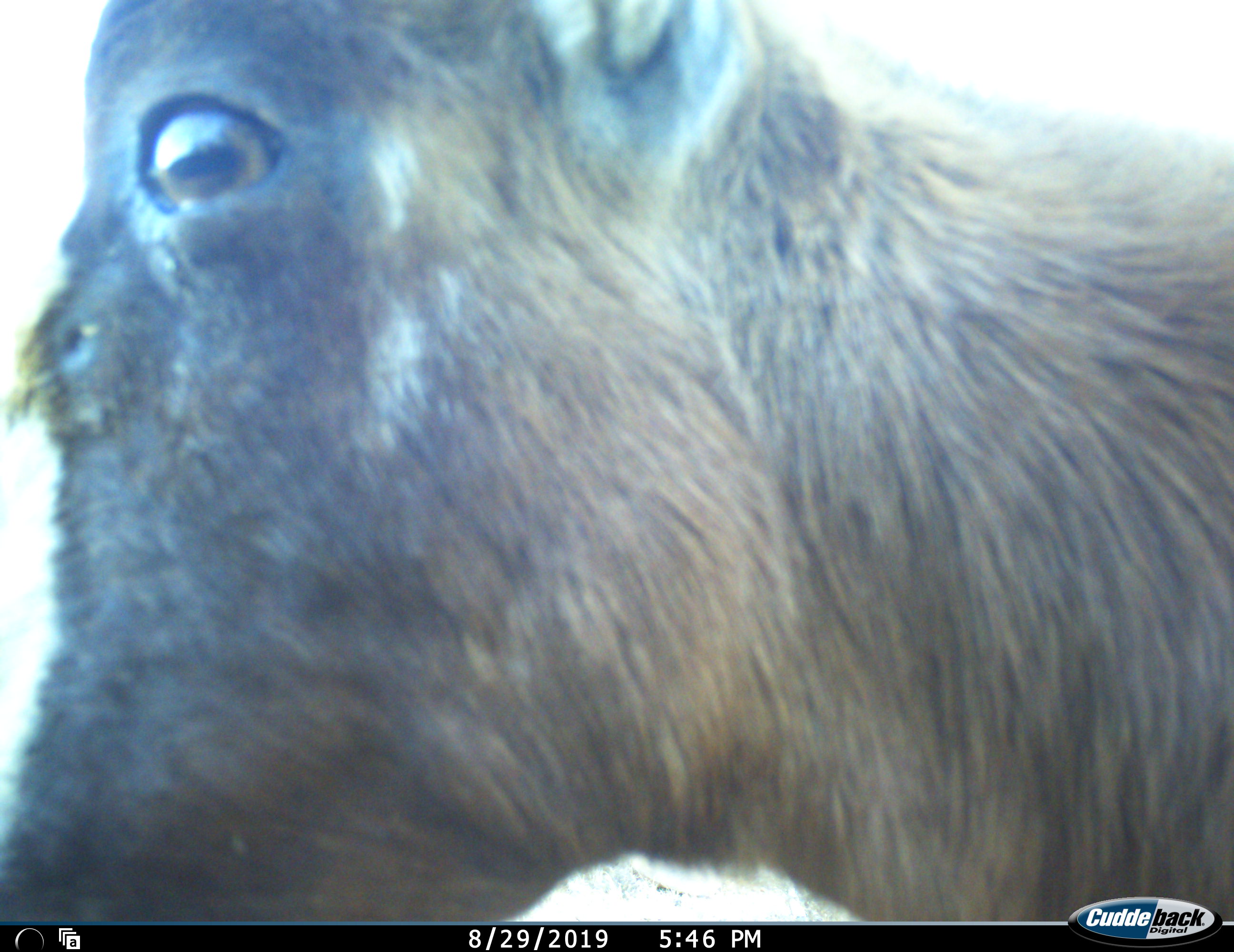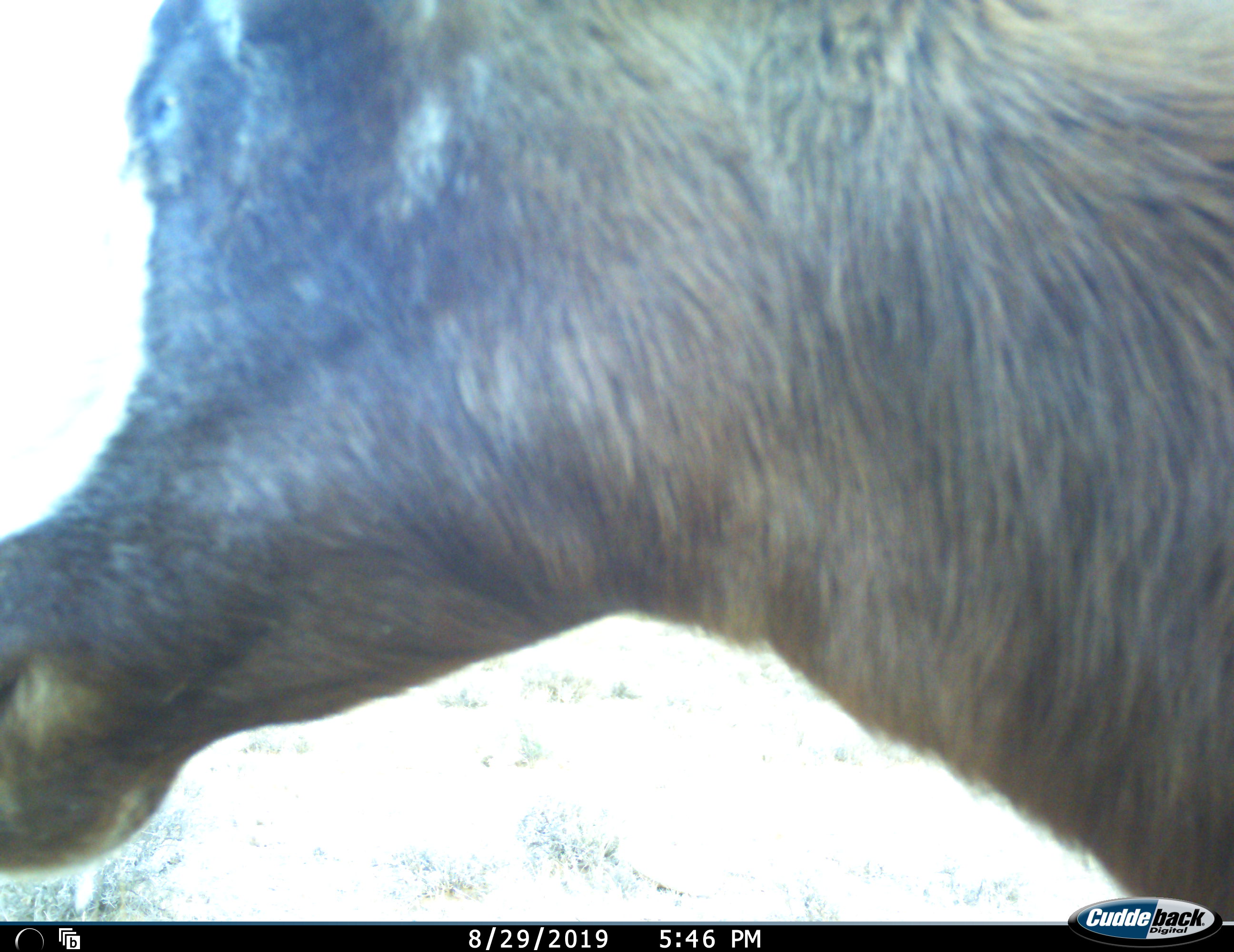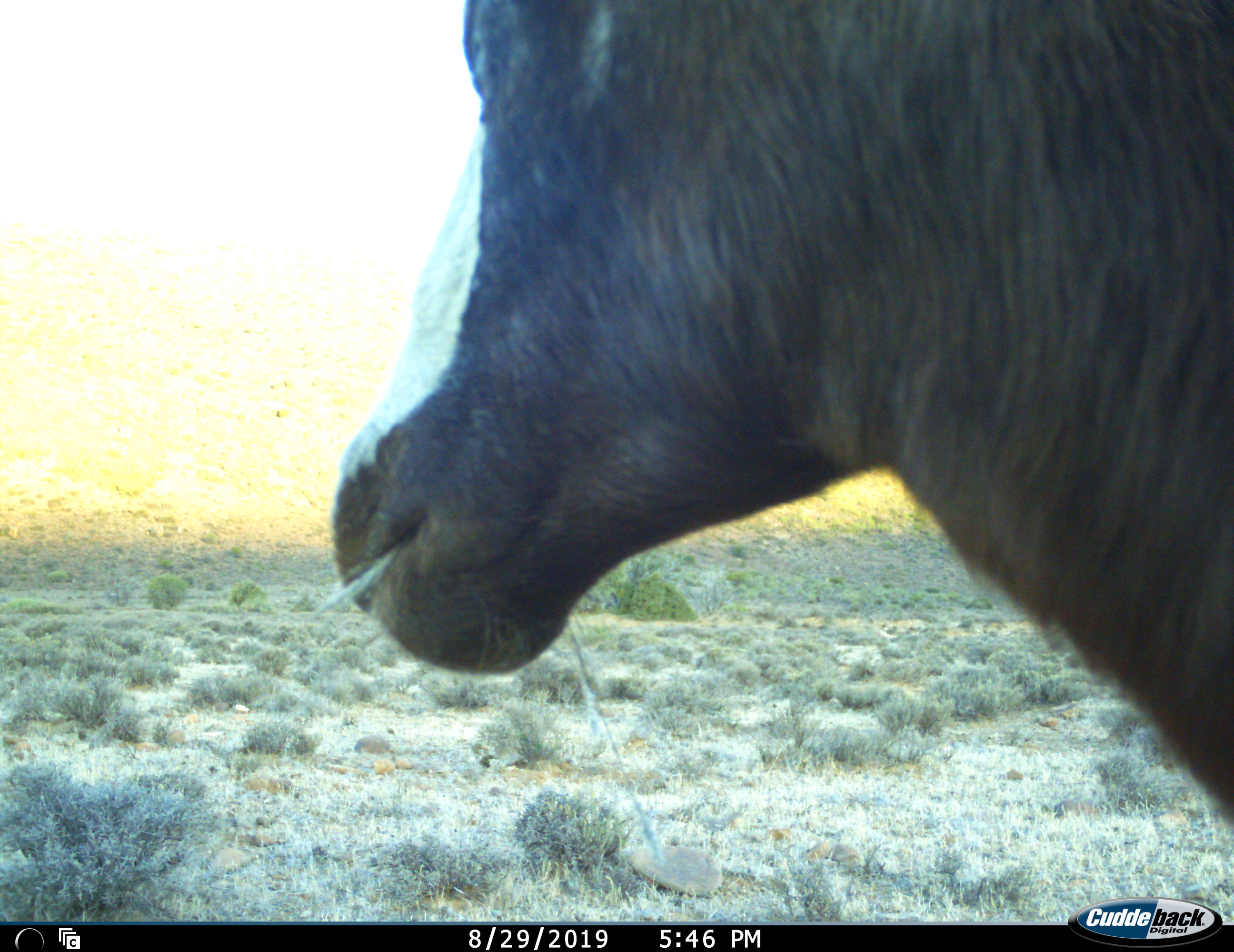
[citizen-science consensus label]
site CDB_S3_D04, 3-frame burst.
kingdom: Animalia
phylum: Chordata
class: Mammalia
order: Artiodactyla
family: Bovidae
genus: Damaliscus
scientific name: Damaliscus pygargus phillipsi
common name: blesbok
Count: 1.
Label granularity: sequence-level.